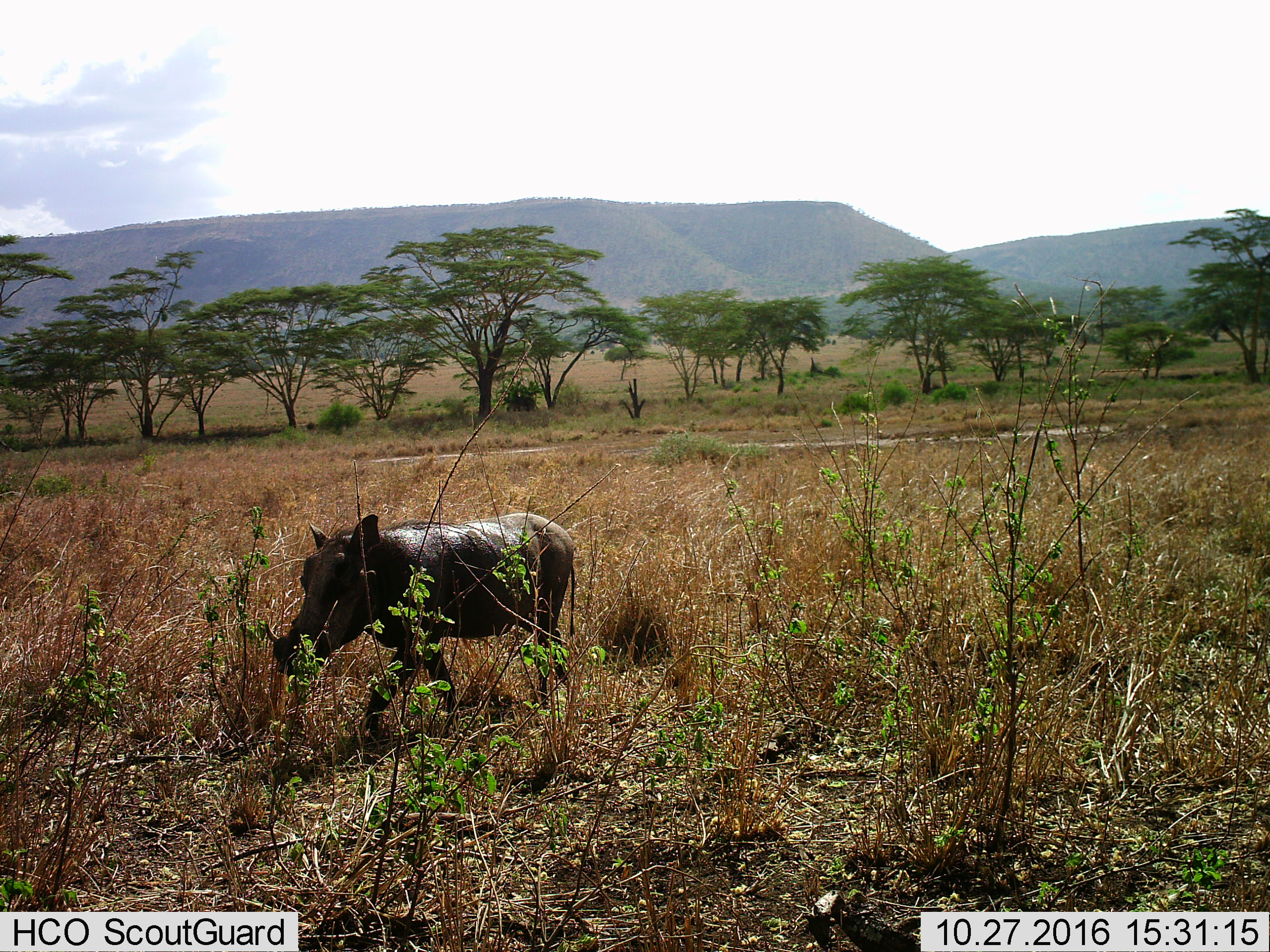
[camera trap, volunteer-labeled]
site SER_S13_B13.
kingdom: Animalia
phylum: Chordata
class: Mammalia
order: Artiodactyla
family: Suidae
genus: Phacochoerus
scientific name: Phacochoerus africanus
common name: warthog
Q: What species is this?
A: Warthog (Phacochoerus africanus).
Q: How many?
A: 1.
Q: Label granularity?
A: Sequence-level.